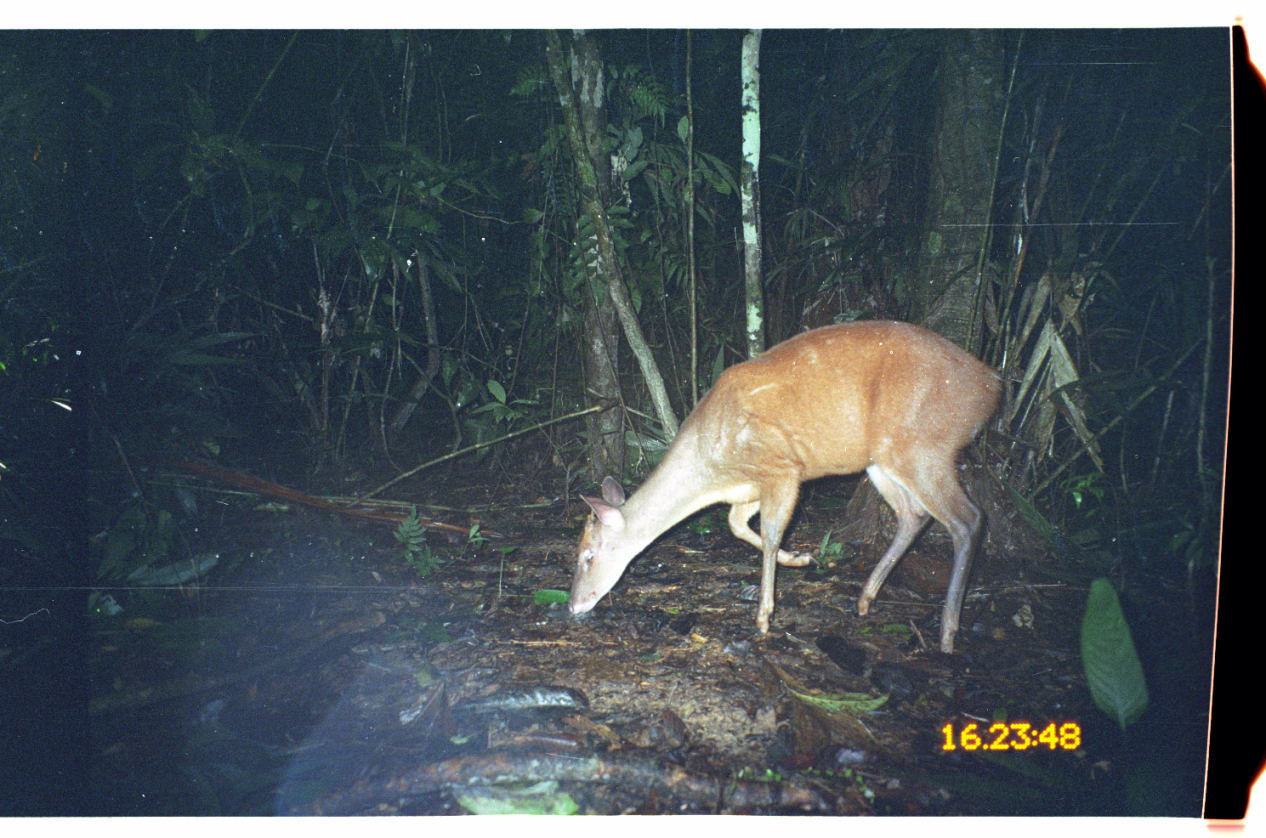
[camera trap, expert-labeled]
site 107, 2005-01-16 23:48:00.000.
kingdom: Animalia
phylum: Chordata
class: Mammalia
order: Artiodactyla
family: Cervidae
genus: Mazama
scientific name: Mazama americana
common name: red brocket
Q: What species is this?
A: Mazama americana (red brocket).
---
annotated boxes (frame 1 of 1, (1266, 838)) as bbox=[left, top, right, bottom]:
mazama americana: bbox=[566, 319, 1004, 657]